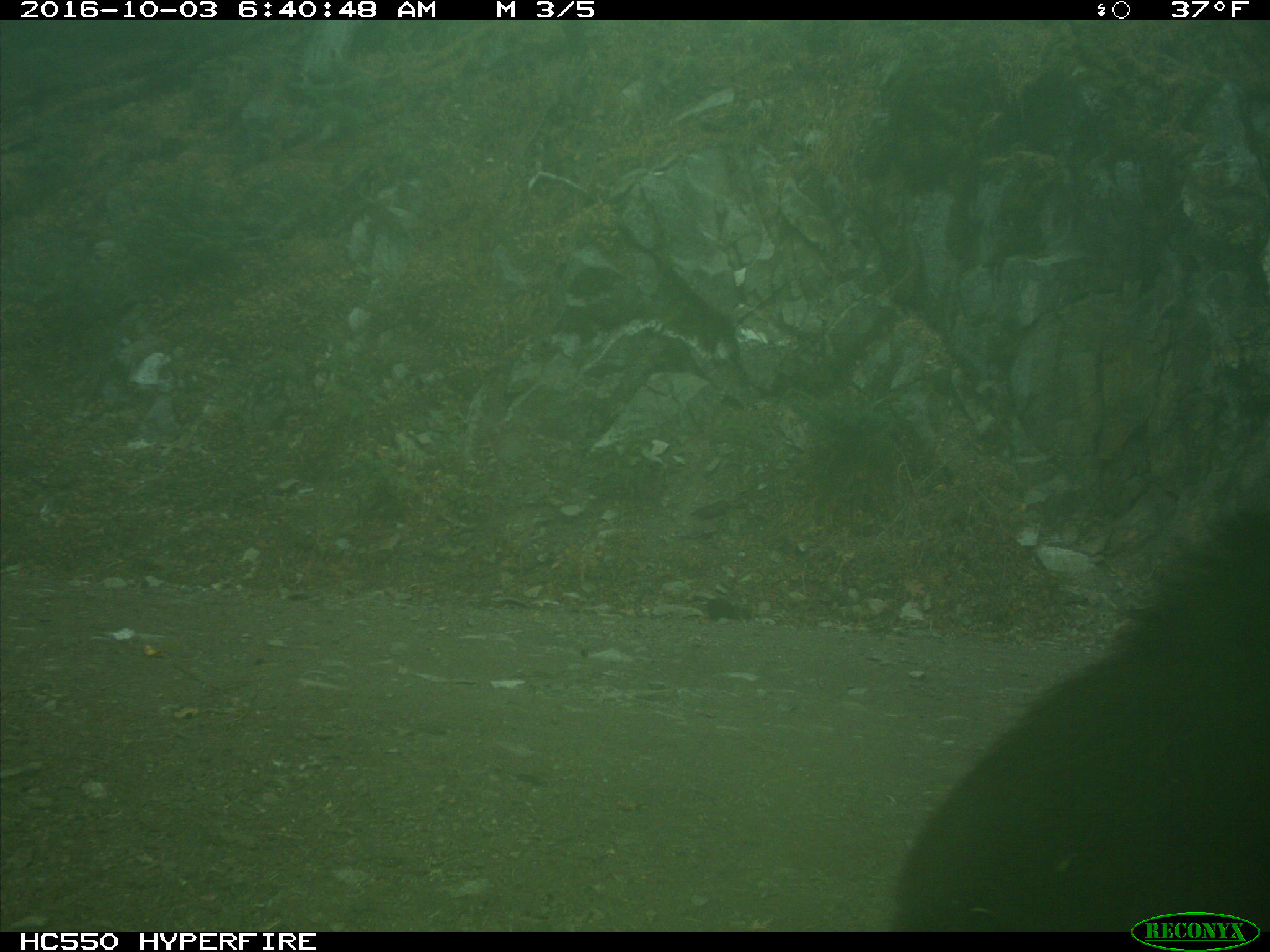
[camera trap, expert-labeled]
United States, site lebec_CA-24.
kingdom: Animalia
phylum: Chordata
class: Mammalia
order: Carnivora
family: Ursidae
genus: Ursus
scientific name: Ursus americanus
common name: american black bear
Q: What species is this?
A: Ursus americanus (american black bear).